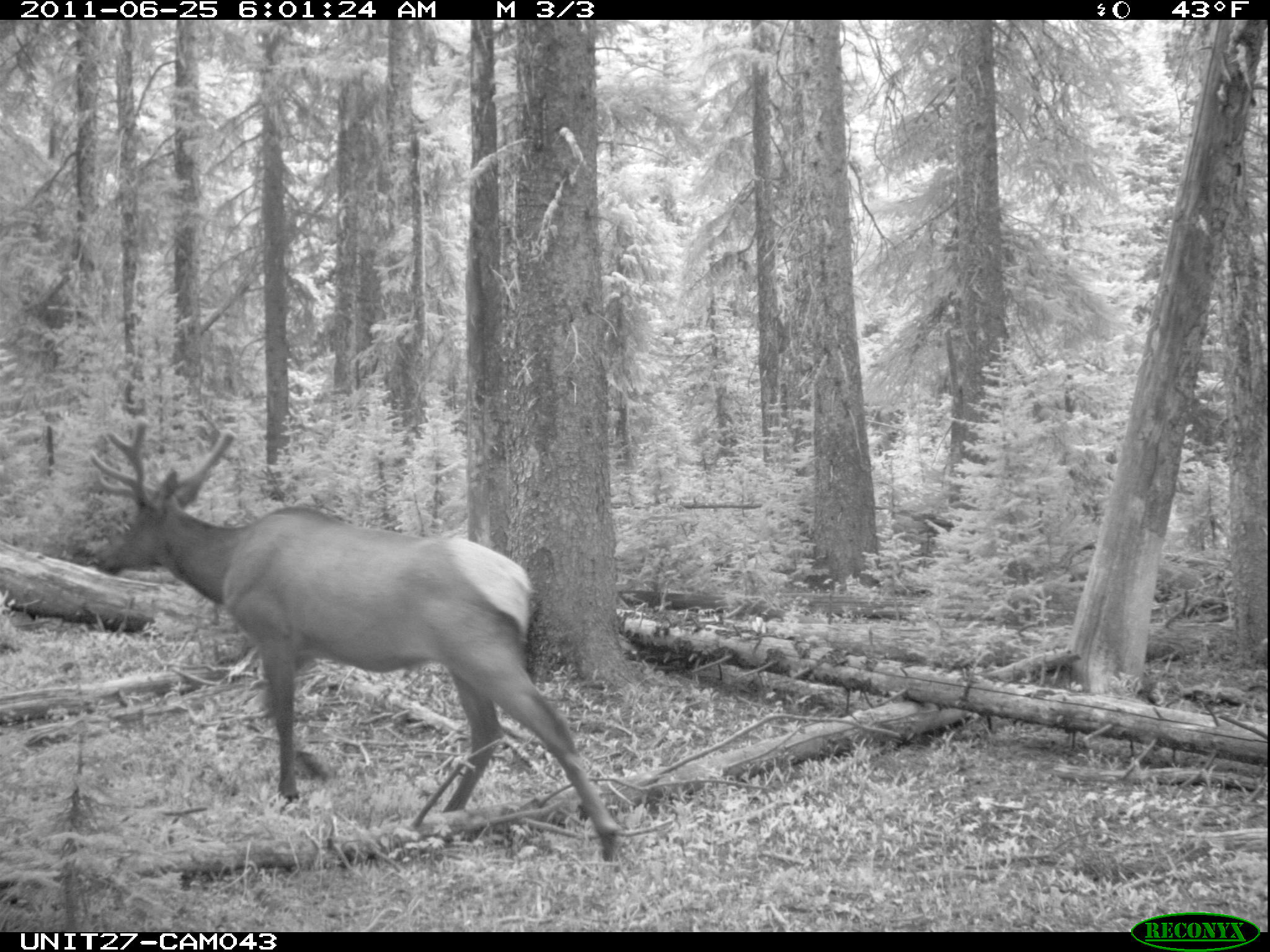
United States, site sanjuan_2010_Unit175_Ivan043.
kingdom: Animalia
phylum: Chordata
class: Mammalia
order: Artiodactyla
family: Cervidae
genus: Cervus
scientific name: Cervus elaphus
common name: red deer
Cervus elaphus (red deer).